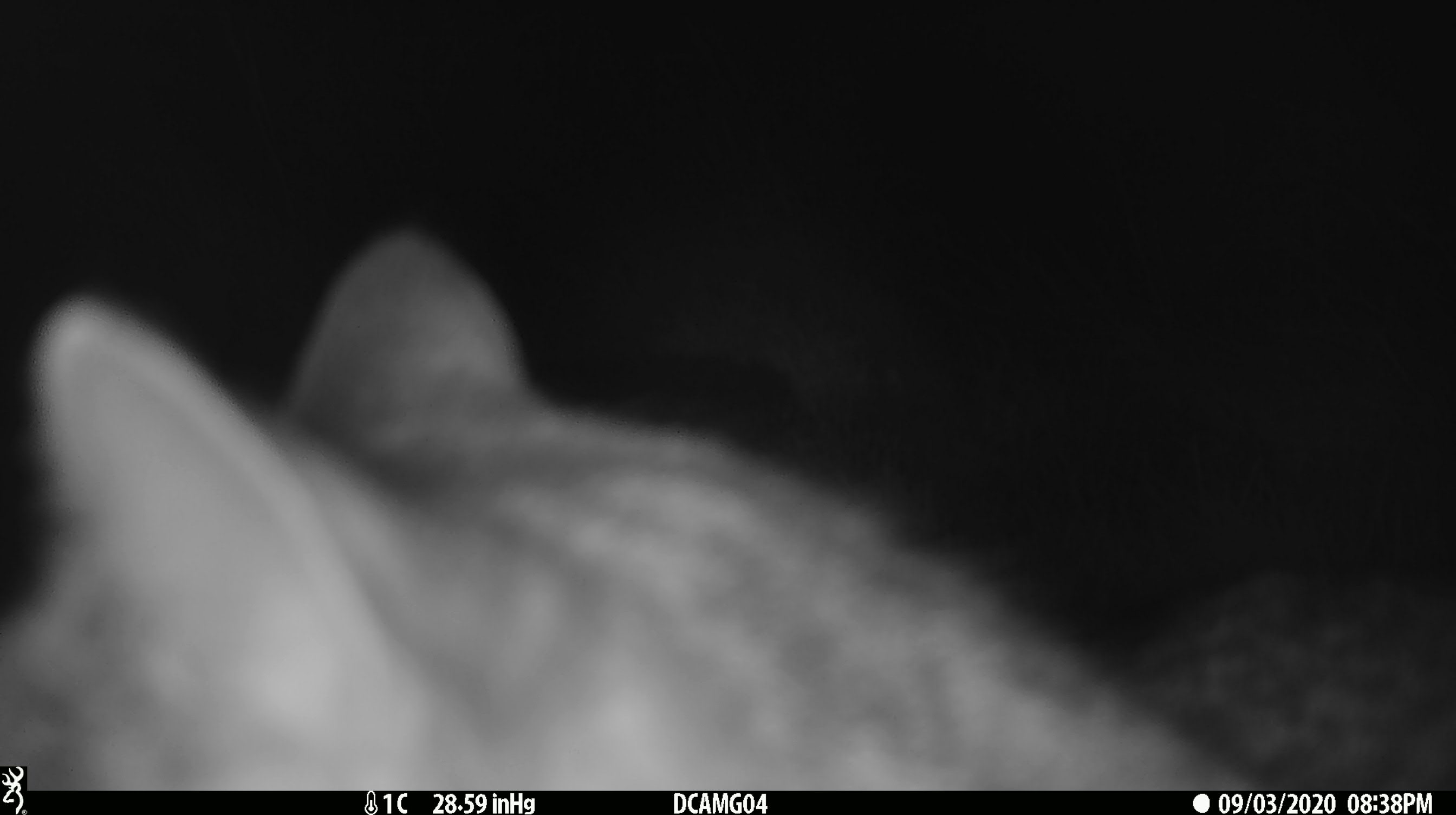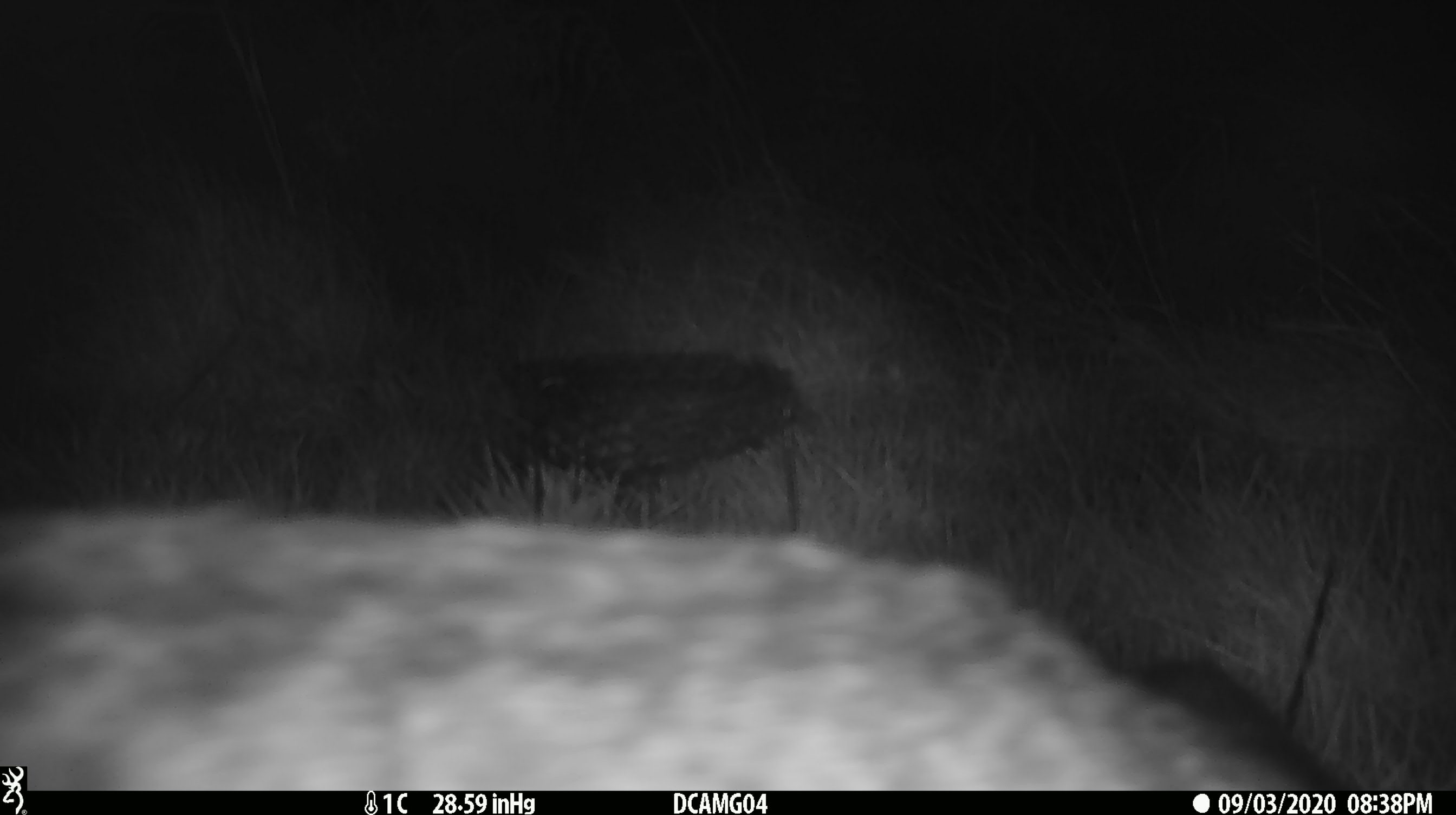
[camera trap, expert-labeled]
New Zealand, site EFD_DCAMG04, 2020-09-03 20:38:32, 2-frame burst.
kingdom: Animalia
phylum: Chordata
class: Mammalia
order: Carnivora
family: Felidae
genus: Felis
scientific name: Felis catus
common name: domestic cat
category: cat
Cat (domestic cat) (Felis catus).